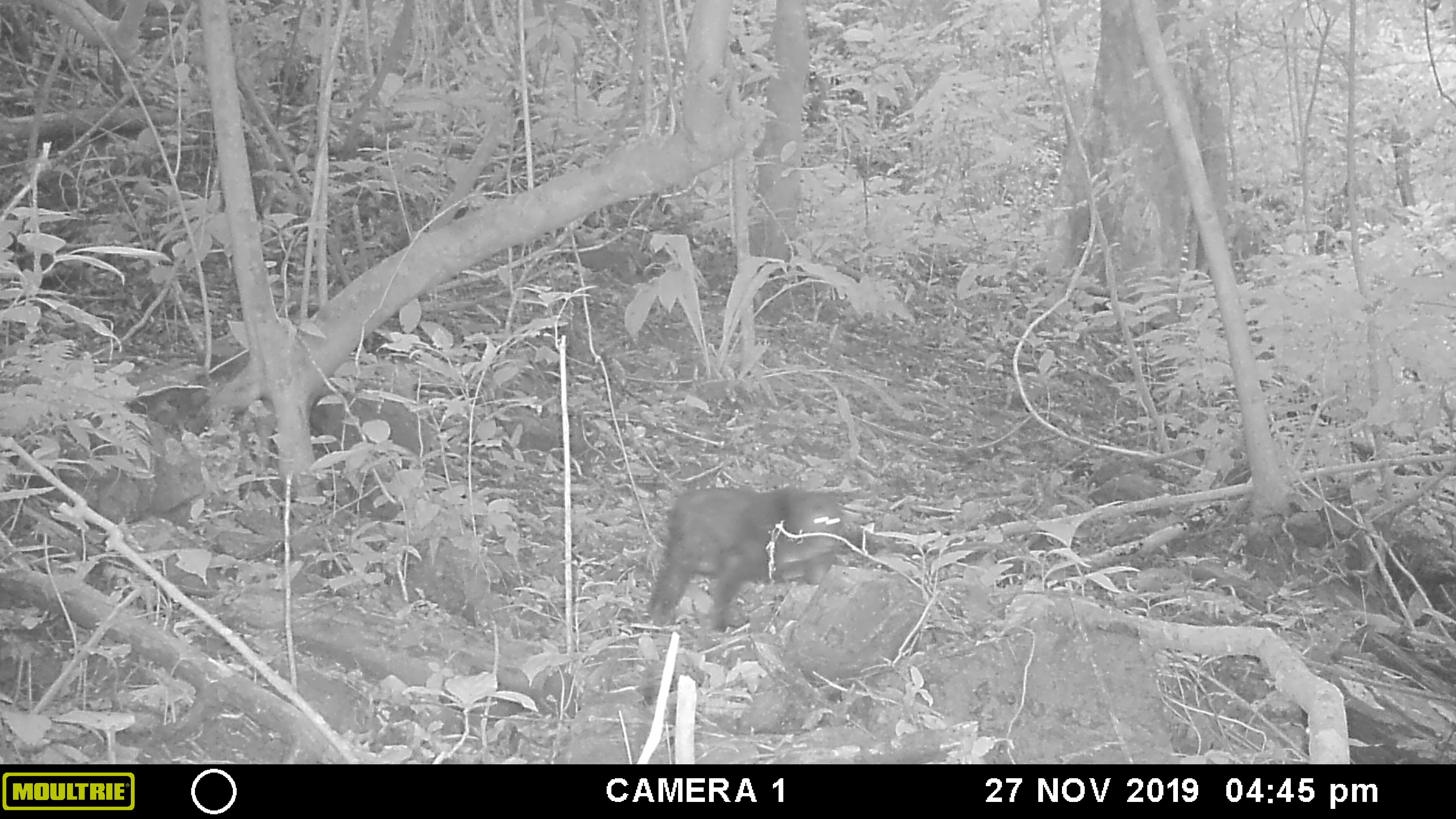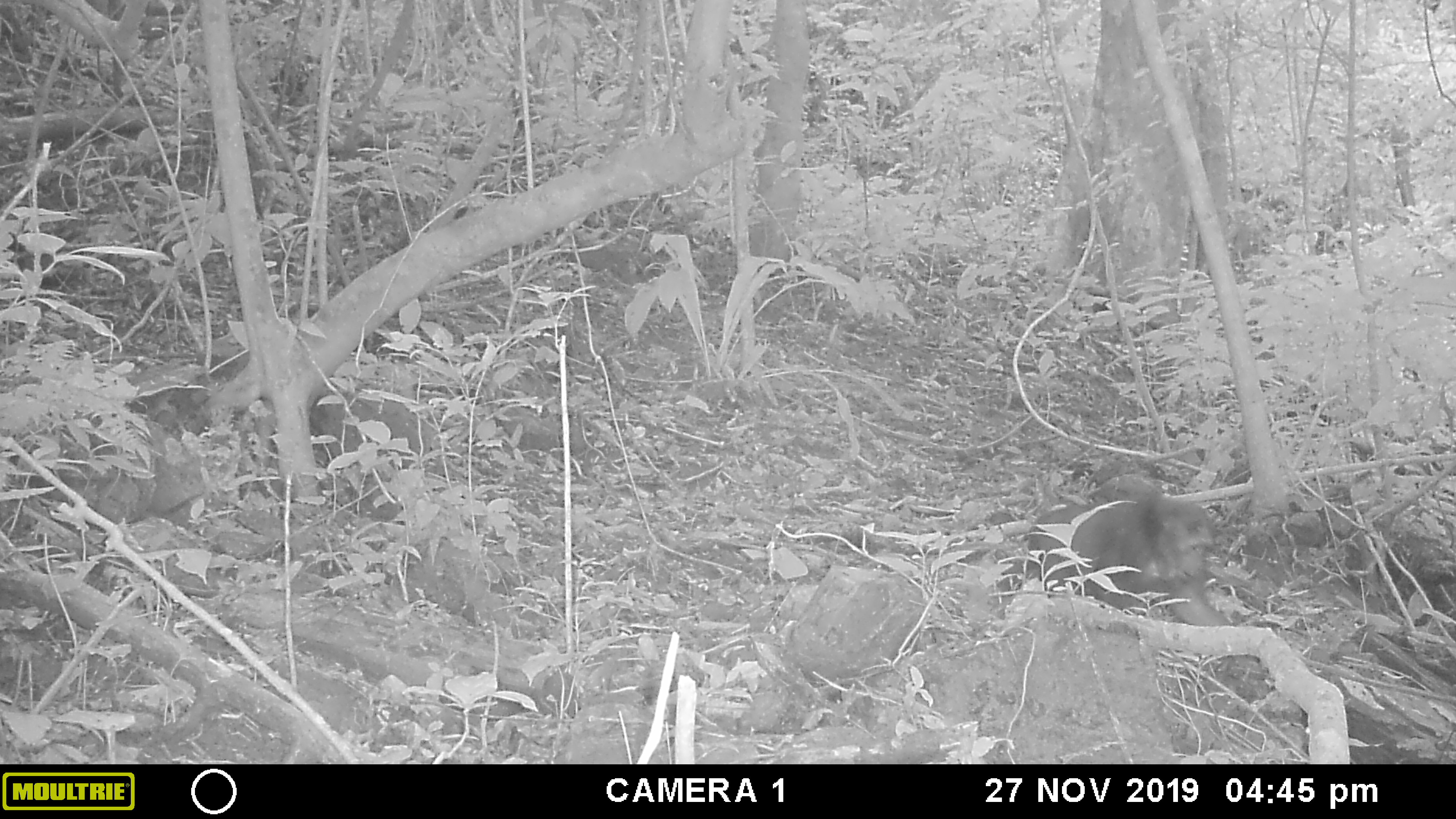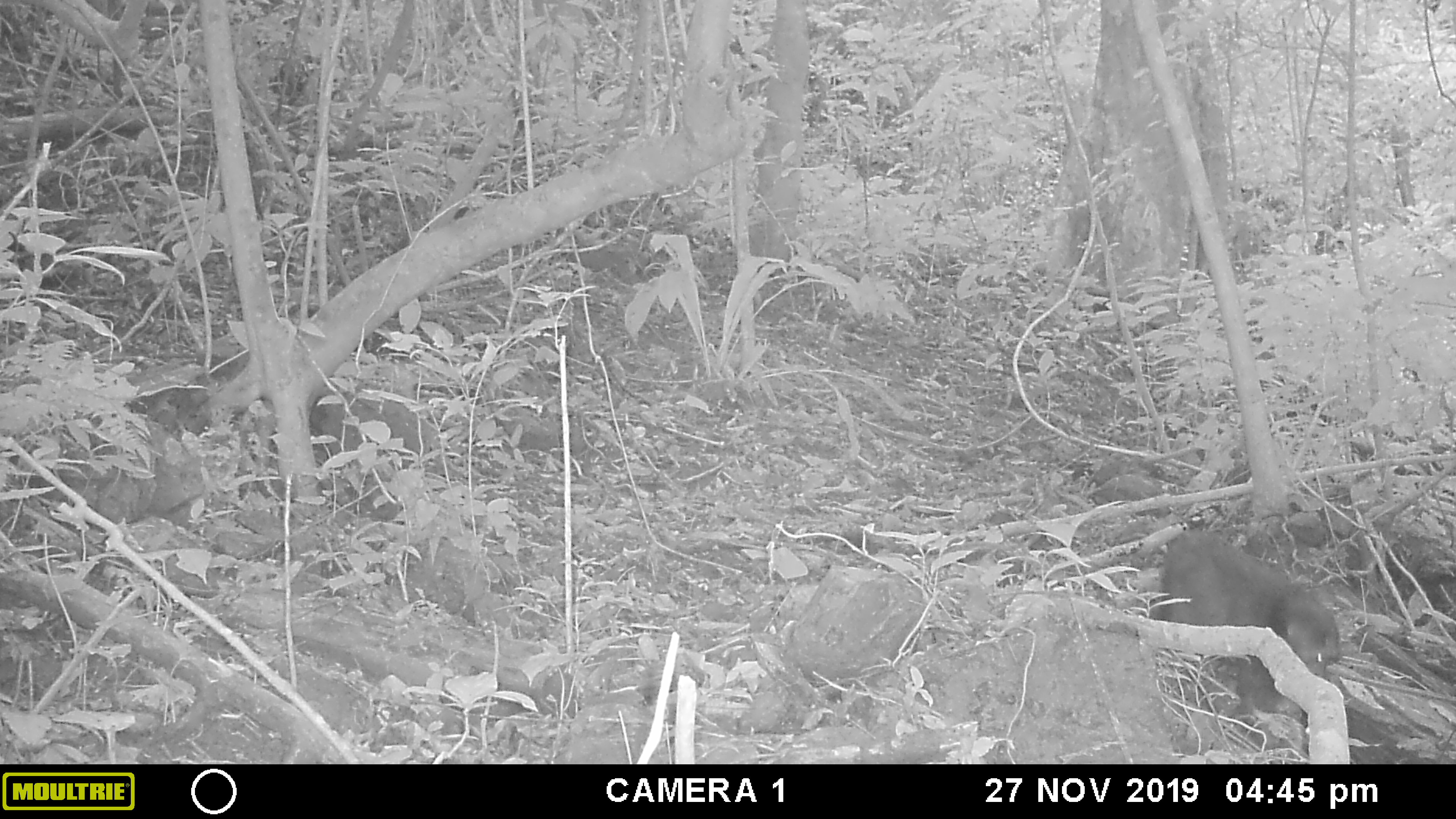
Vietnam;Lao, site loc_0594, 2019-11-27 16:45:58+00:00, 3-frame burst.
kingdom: Animalia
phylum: Chordata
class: Mammalia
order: Primates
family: Cercopithecidae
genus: Macaca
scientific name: Macaca arctoides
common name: stump-tailed macaque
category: stump tailed macaque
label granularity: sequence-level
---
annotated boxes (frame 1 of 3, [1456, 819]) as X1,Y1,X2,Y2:
stump tailed macaque: 642,484,842,632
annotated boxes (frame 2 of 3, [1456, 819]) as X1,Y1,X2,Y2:
stump tailed macaque: 1007,473,1233,626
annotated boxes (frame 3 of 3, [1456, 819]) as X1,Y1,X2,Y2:
stump tailed macaque: 1153,510,1340,751